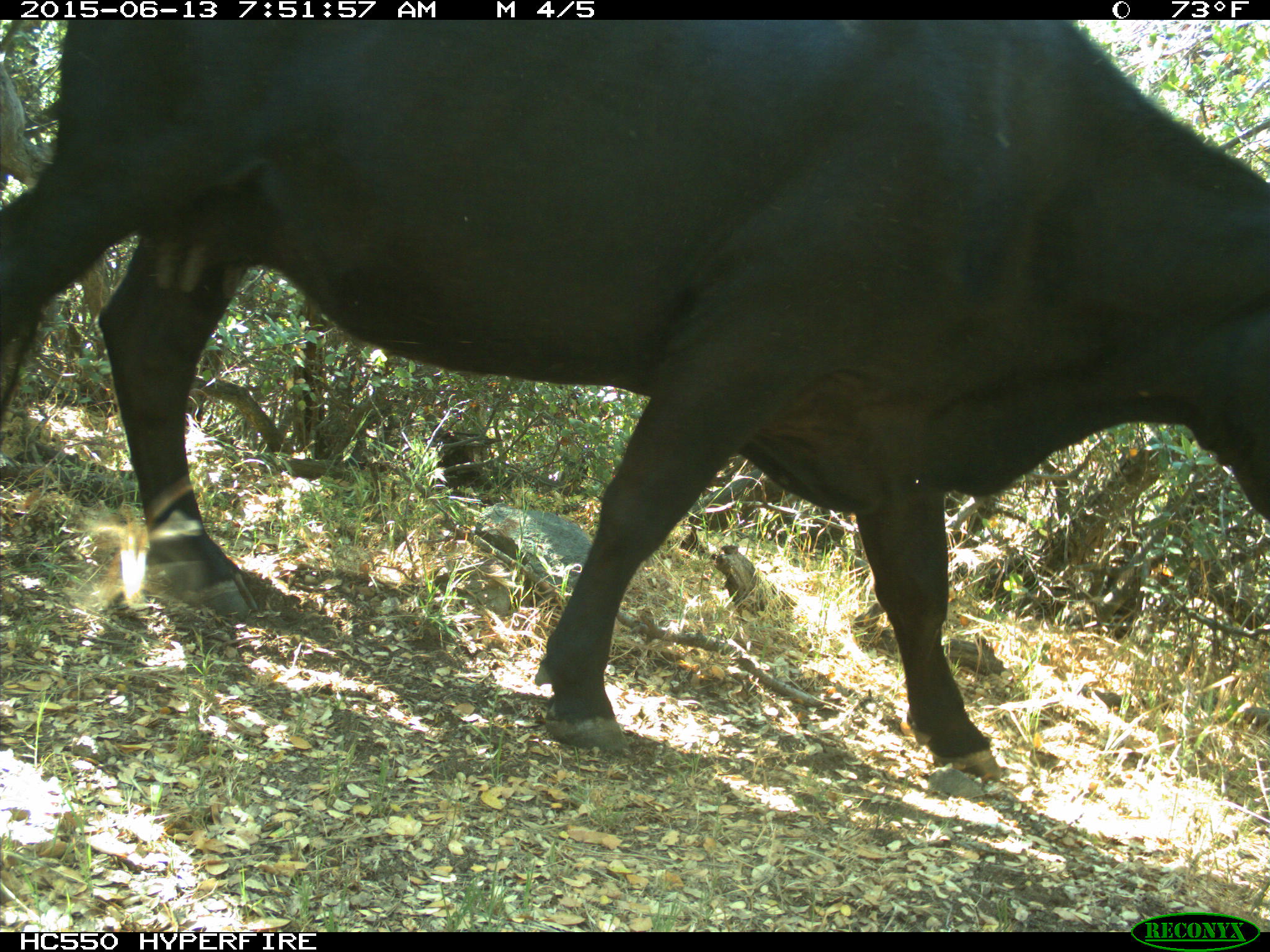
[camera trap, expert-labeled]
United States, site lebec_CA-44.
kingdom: Animalia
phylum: Chordata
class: Mammalia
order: Artiodactyla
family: Bovidae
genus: Bos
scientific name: Bos taurus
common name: domestic cow